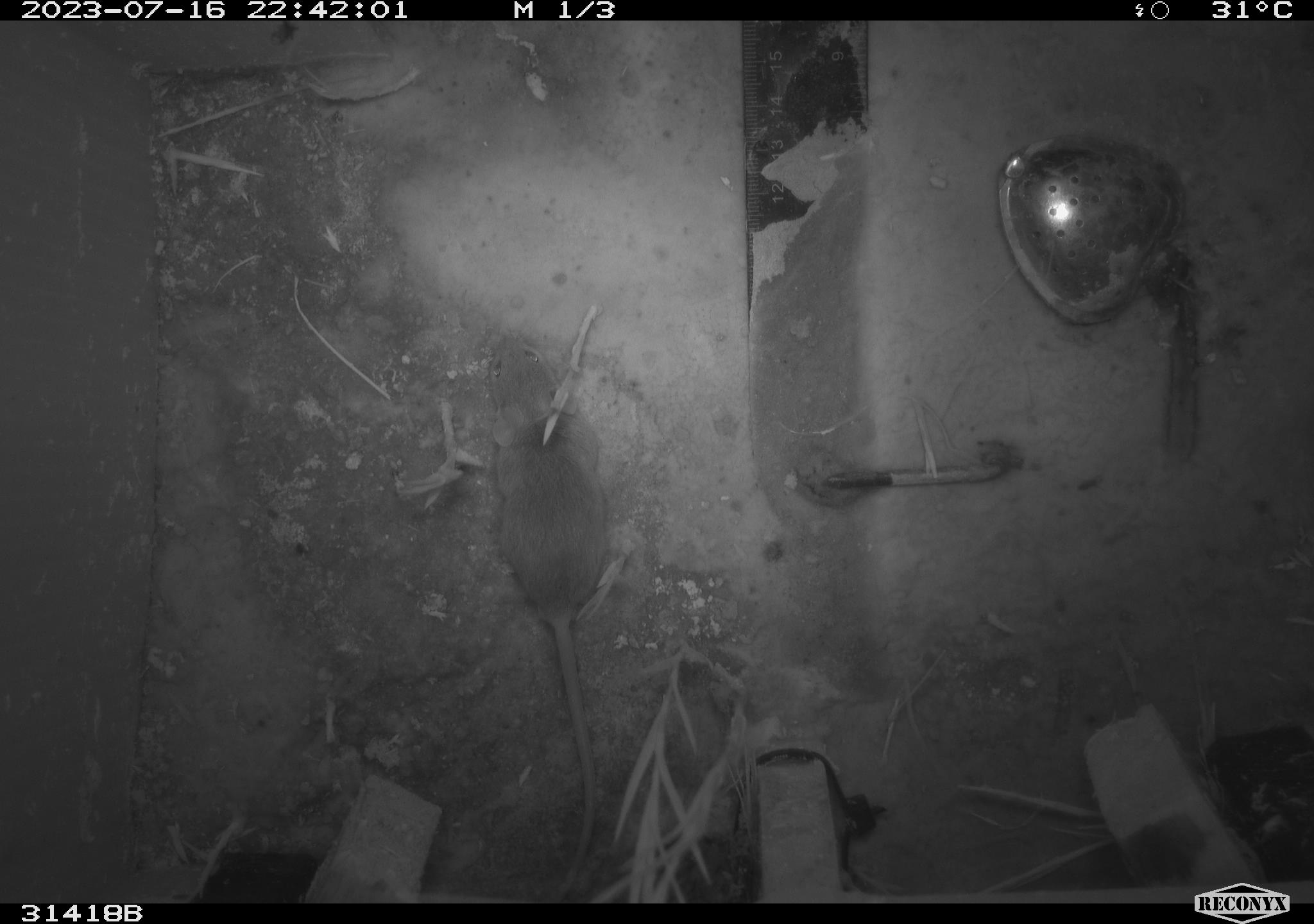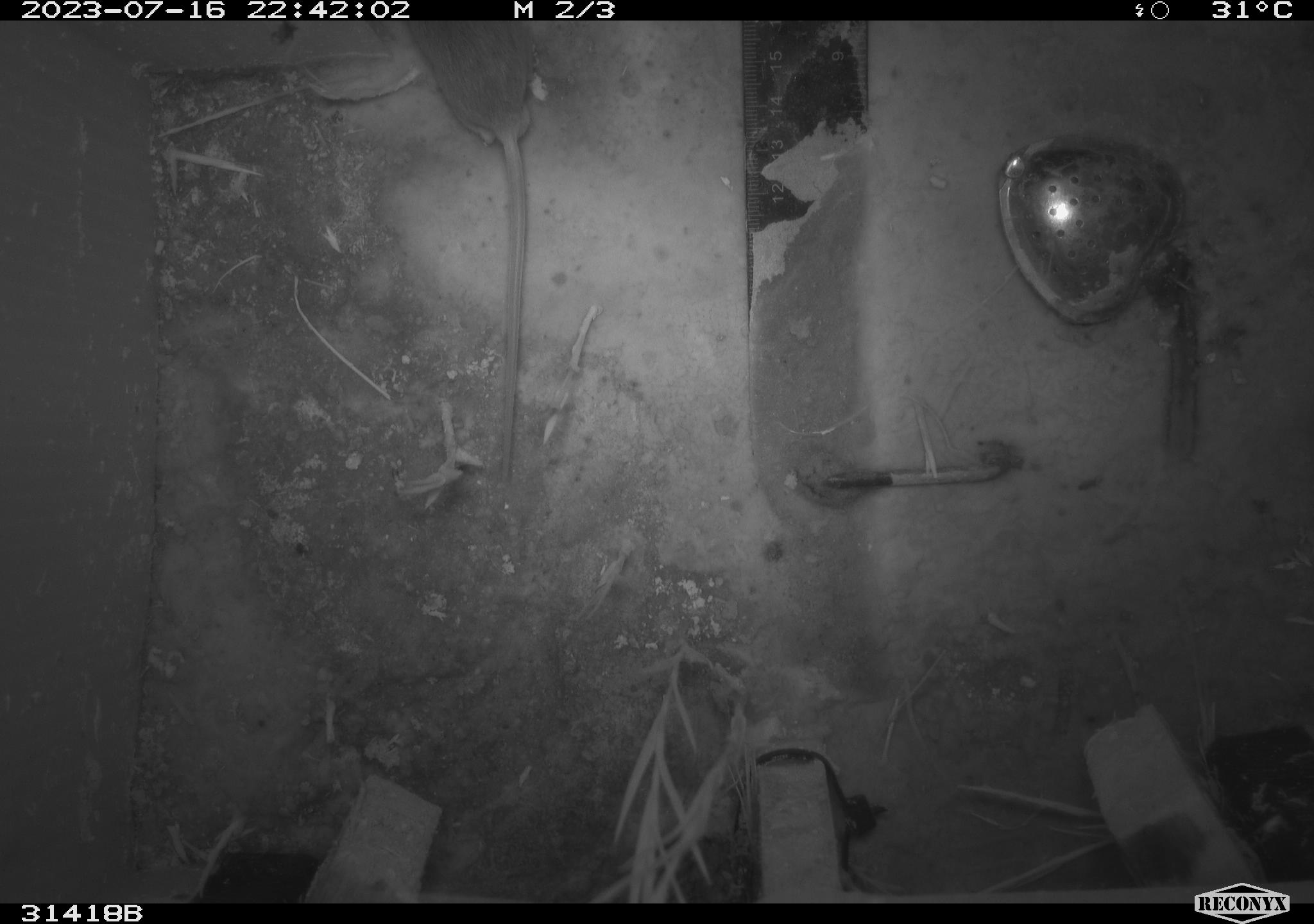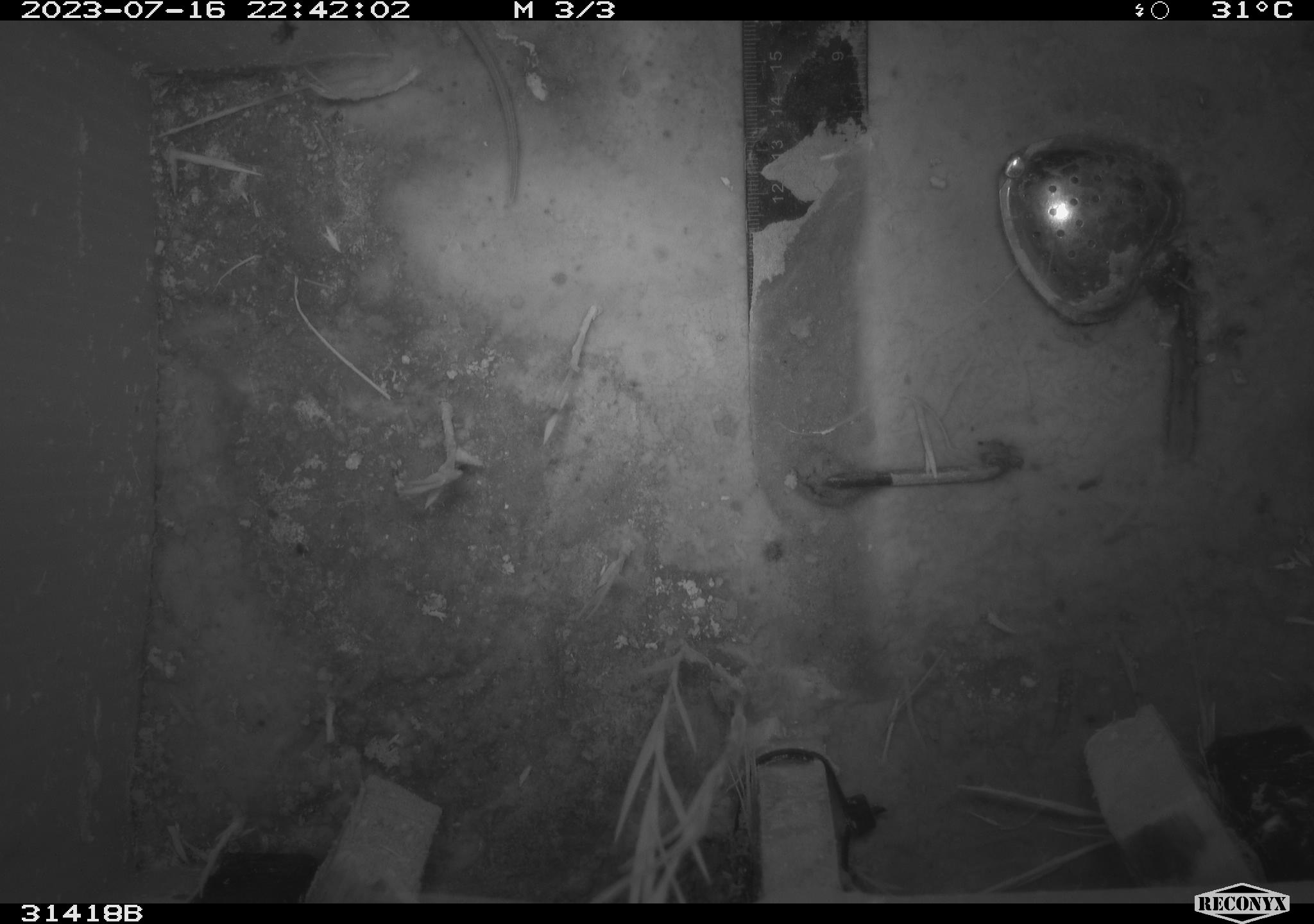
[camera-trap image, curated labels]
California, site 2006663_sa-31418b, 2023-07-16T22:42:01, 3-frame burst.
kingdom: Animalia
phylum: Chordata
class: Mammalia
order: Rodentia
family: Cricetidae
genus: Peromyscus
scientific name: Peromyscus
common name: deer mice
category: peromyscus species